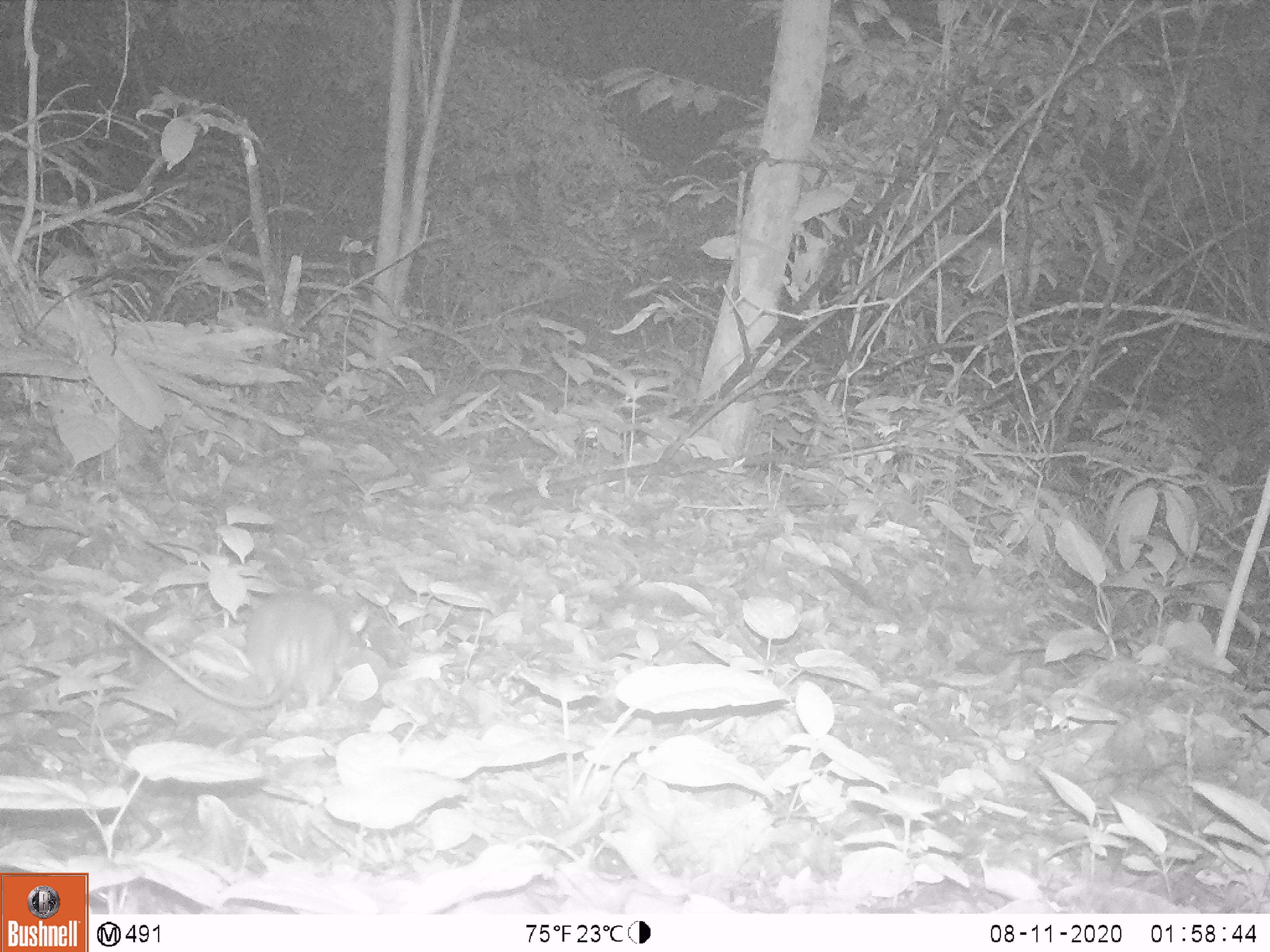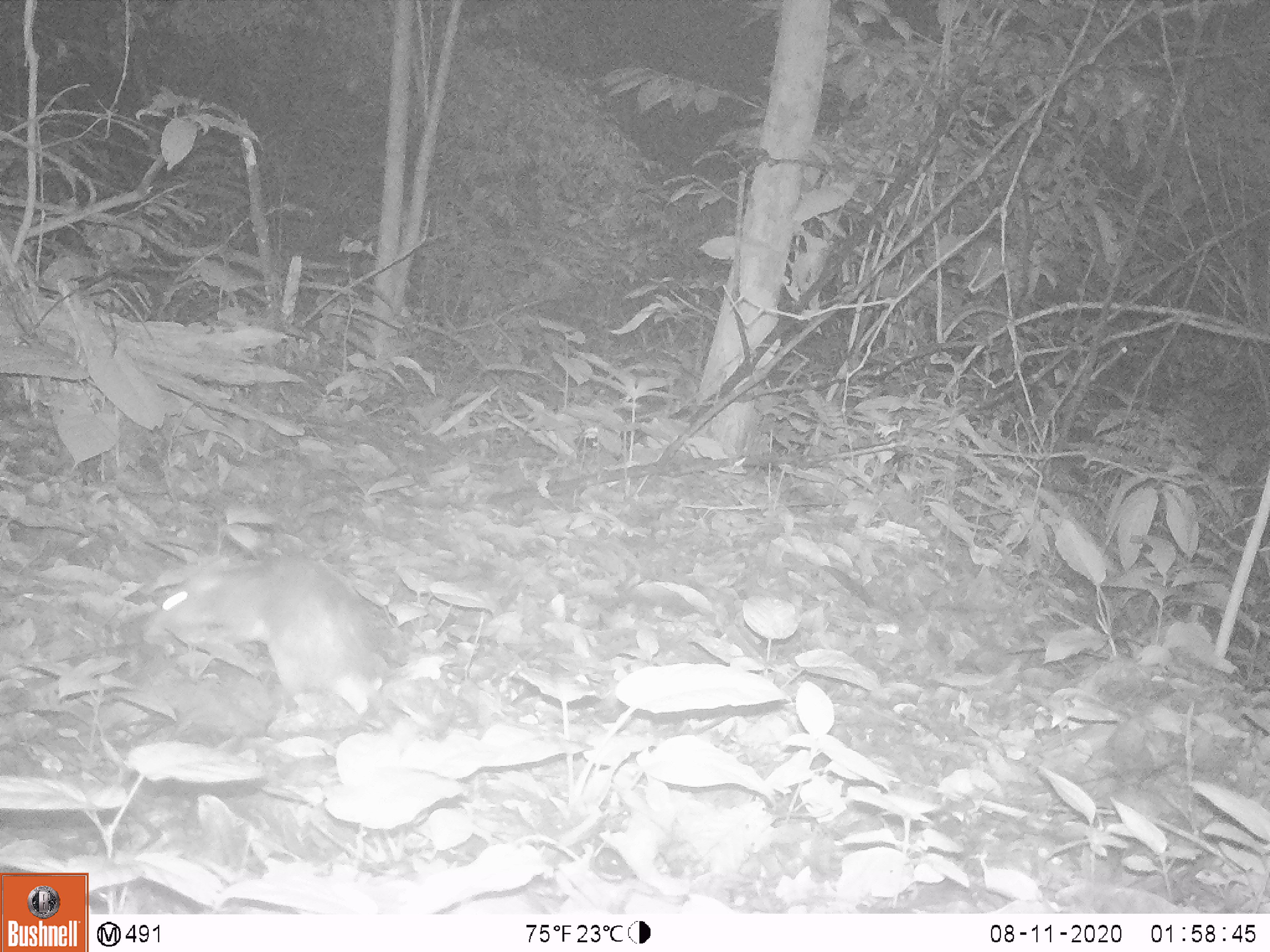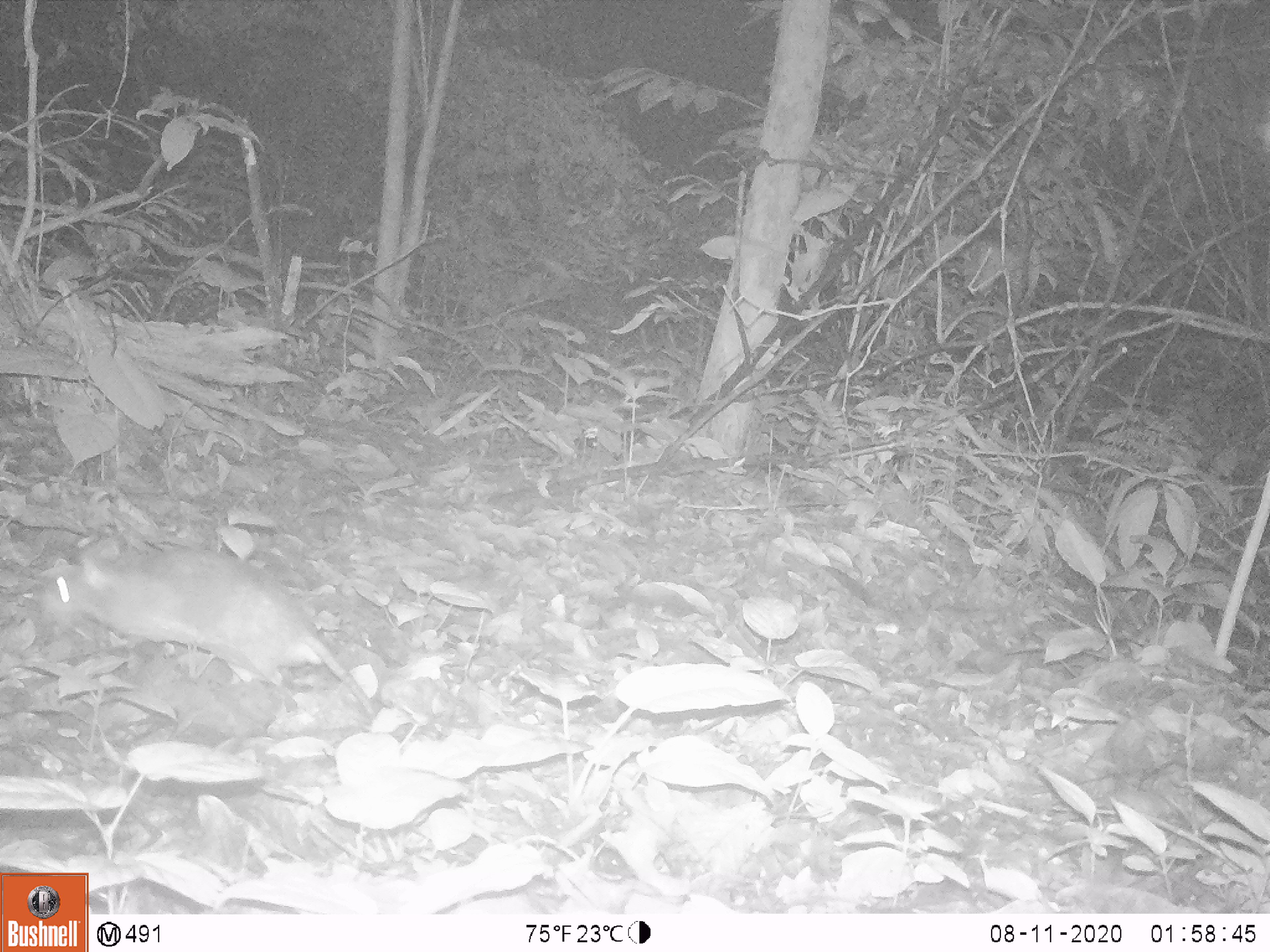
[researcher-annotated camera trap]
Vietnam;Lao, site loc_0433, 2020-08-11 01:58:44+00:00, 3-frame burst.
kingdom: Animalia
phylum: Chordata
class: Mammalia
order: Rodentia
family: Muridae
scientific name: Muridae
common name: old-world mice and rats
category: unidentified murid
Unidentified murid (old-world mice and rats) (Muridae). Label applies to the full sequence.